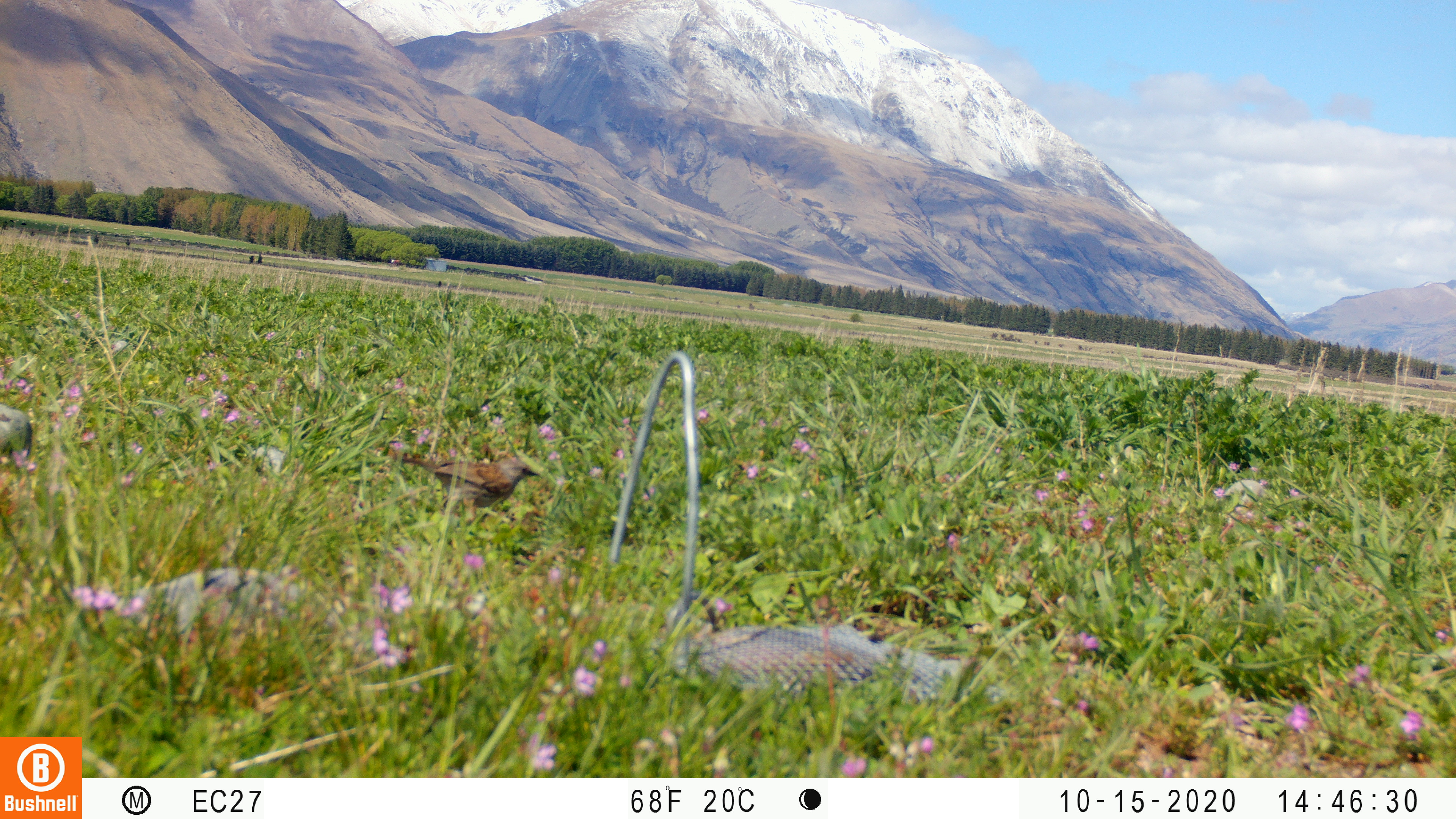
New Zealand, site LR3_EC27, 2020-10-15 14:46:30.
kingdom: Animalia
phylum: Chordata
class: Aves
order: Passeriformes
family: Prunellidae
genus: Prunella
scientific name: Prunella modularis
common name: dunnock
Dunnock (Prunella modularis).